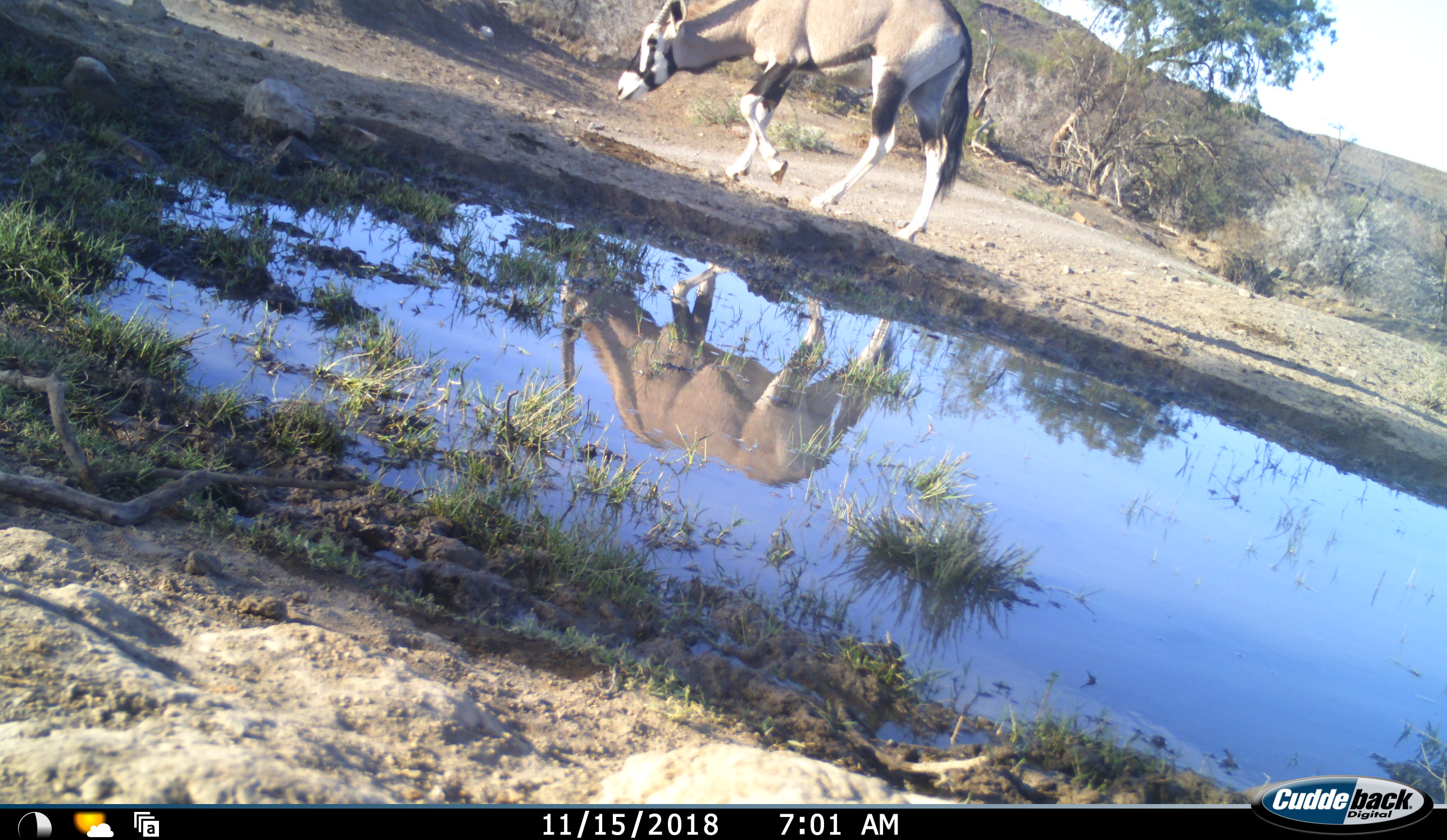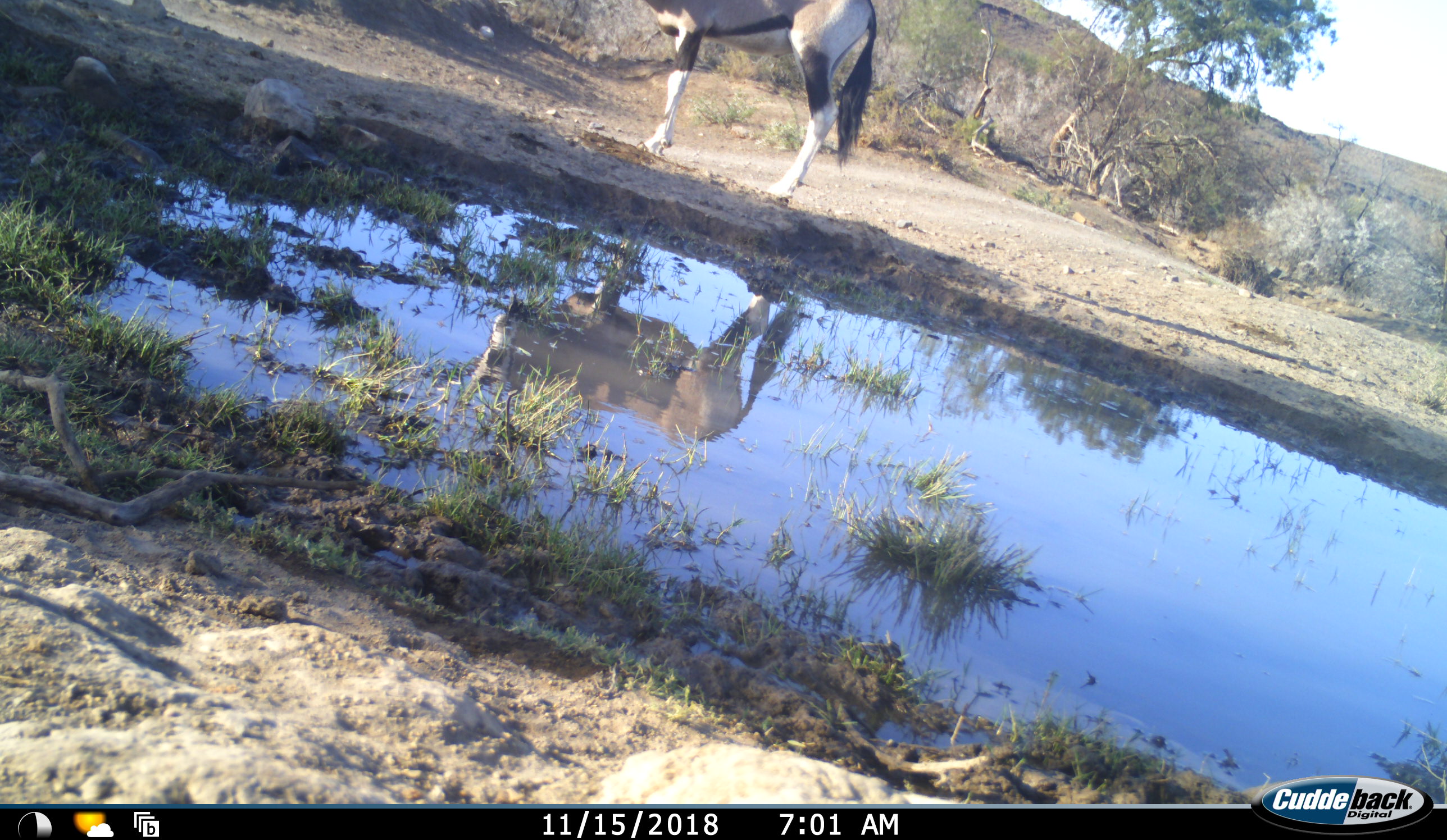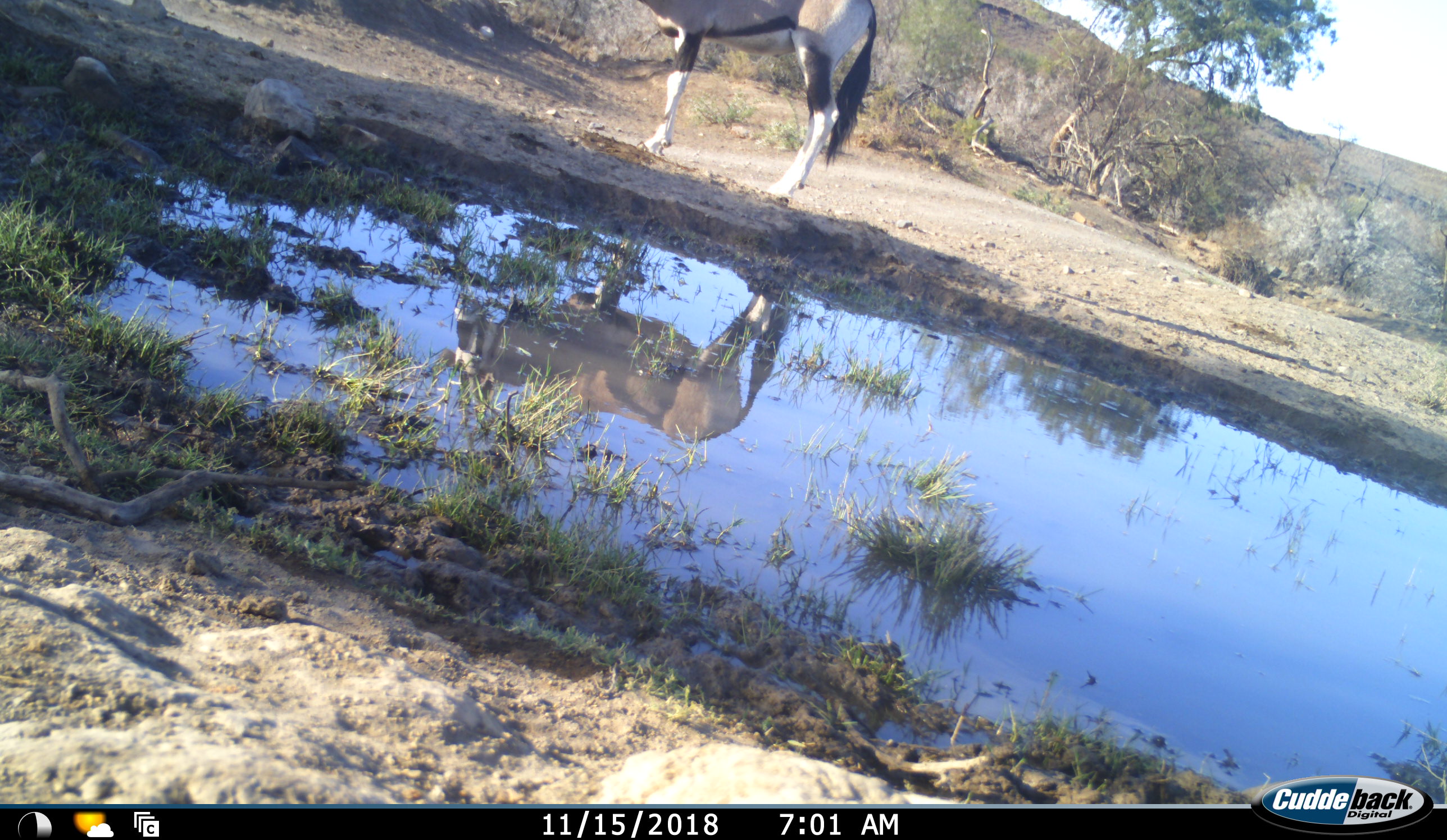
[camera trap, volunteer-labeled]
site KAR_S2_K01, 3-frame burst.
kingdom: Animalia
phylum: Chordata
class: Mammalia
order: Artiodactyla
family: Bovidae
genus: Oryx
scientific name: Oryx gazella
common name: gemsbok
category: oryx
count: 1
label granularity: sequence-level